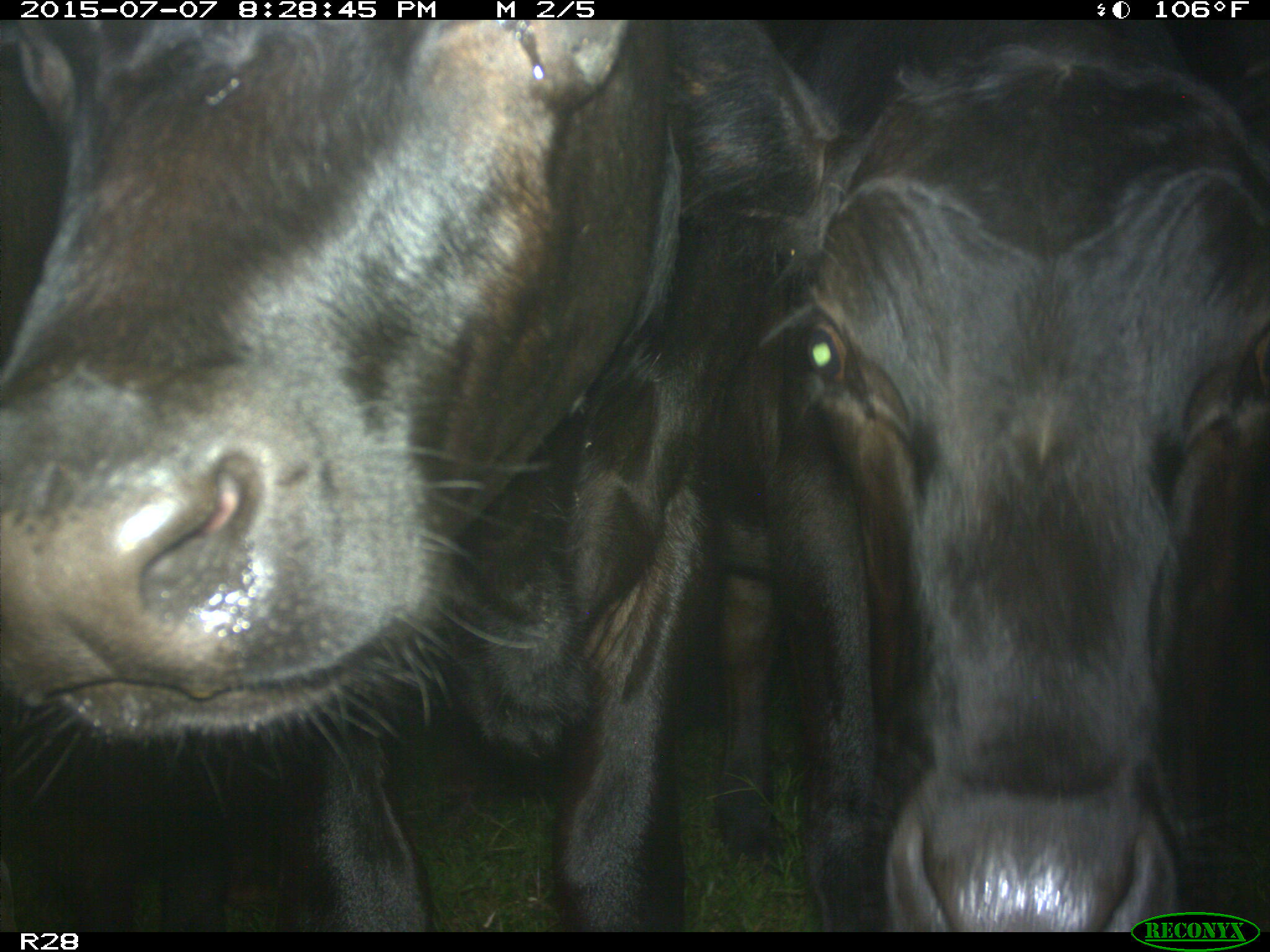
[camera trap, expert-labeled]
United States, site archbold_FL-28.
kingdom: Animalia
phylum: Chordata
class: Mammalia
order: Artiodactyla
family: Bovidae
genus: Bos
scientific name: Bos taurus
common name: domestic cow